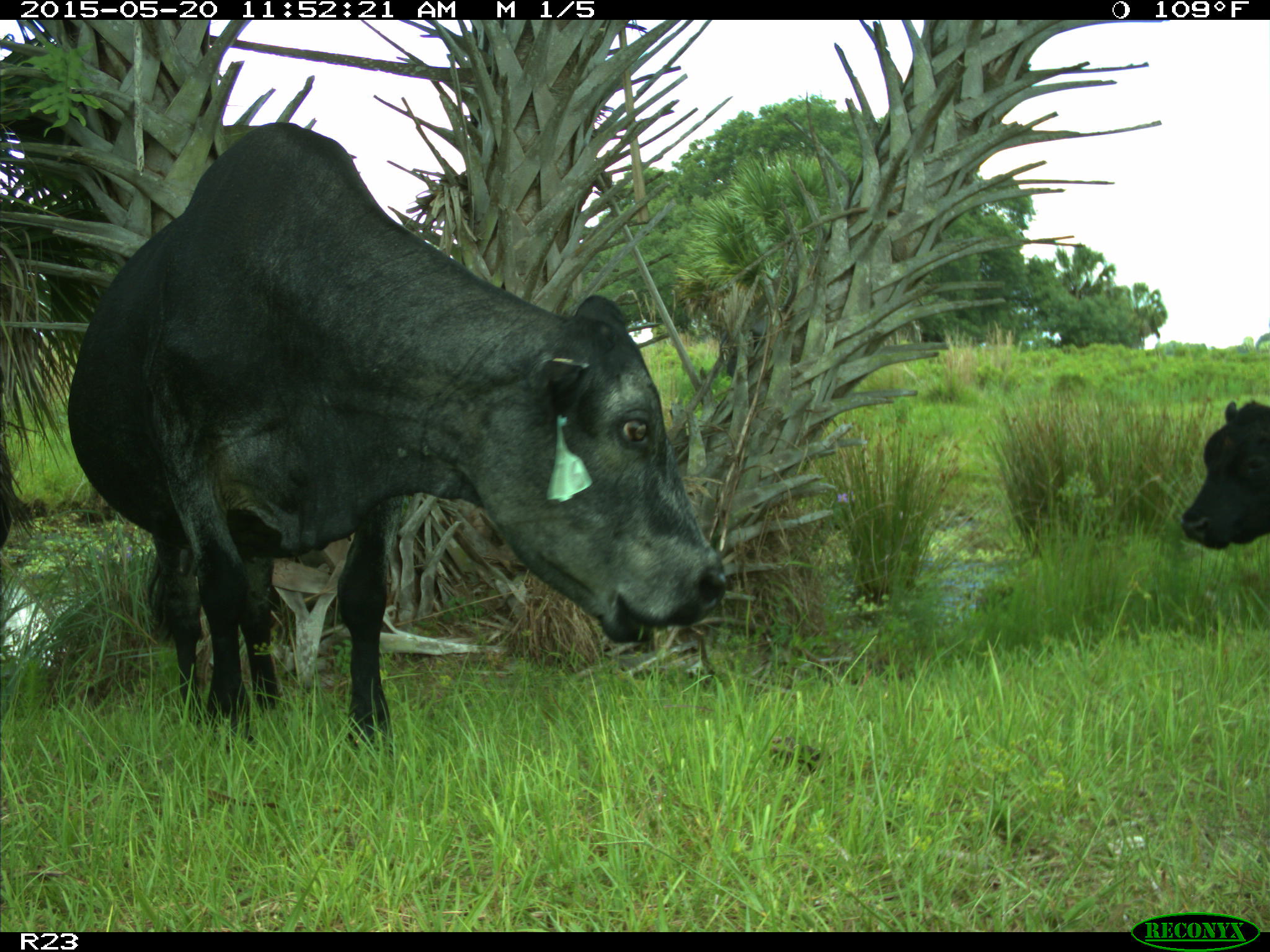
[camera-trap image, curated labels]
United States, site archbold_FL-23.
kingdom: Animalia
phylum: Chordata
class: Mammalia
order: Artiodactyla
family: Suidae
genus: Sus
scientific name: Sus scrofa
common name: wild boar